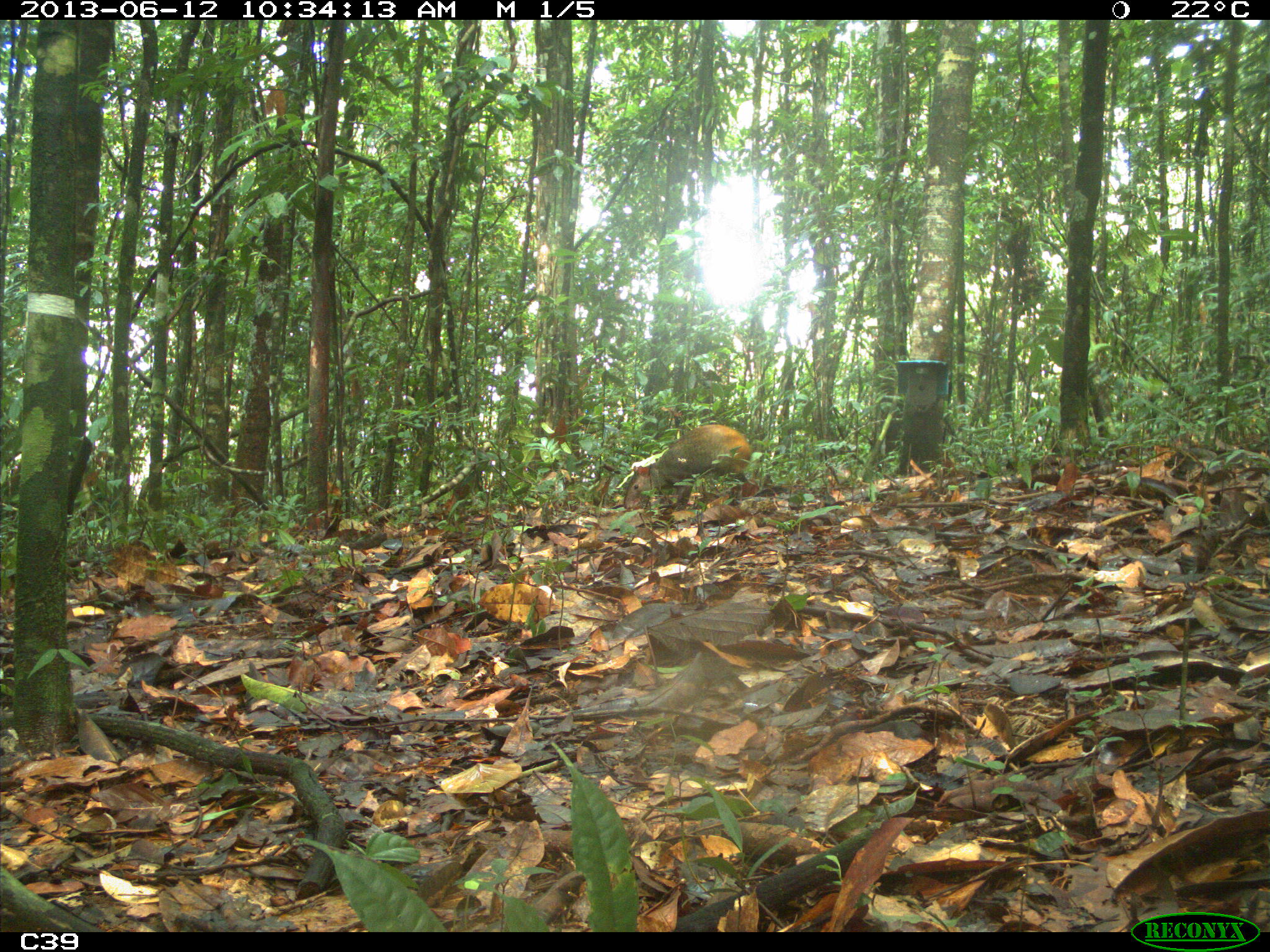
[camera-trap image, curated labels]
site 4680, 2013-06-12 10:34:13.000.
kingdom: Animalia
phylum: Chordata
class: Mammalia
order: Rodentia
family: Dasyproctidae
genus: Dasyprocta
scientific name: Dasyprocta leporina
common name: red-rumped agouti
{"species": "Dasyprocta leporina (red-rumped agouti)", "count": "1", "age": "adult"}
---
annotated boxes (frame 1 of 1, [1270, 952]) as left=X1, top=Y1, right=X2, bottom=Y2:
dasyprocta leporina: left=623, top=424, right=751, bottom=510